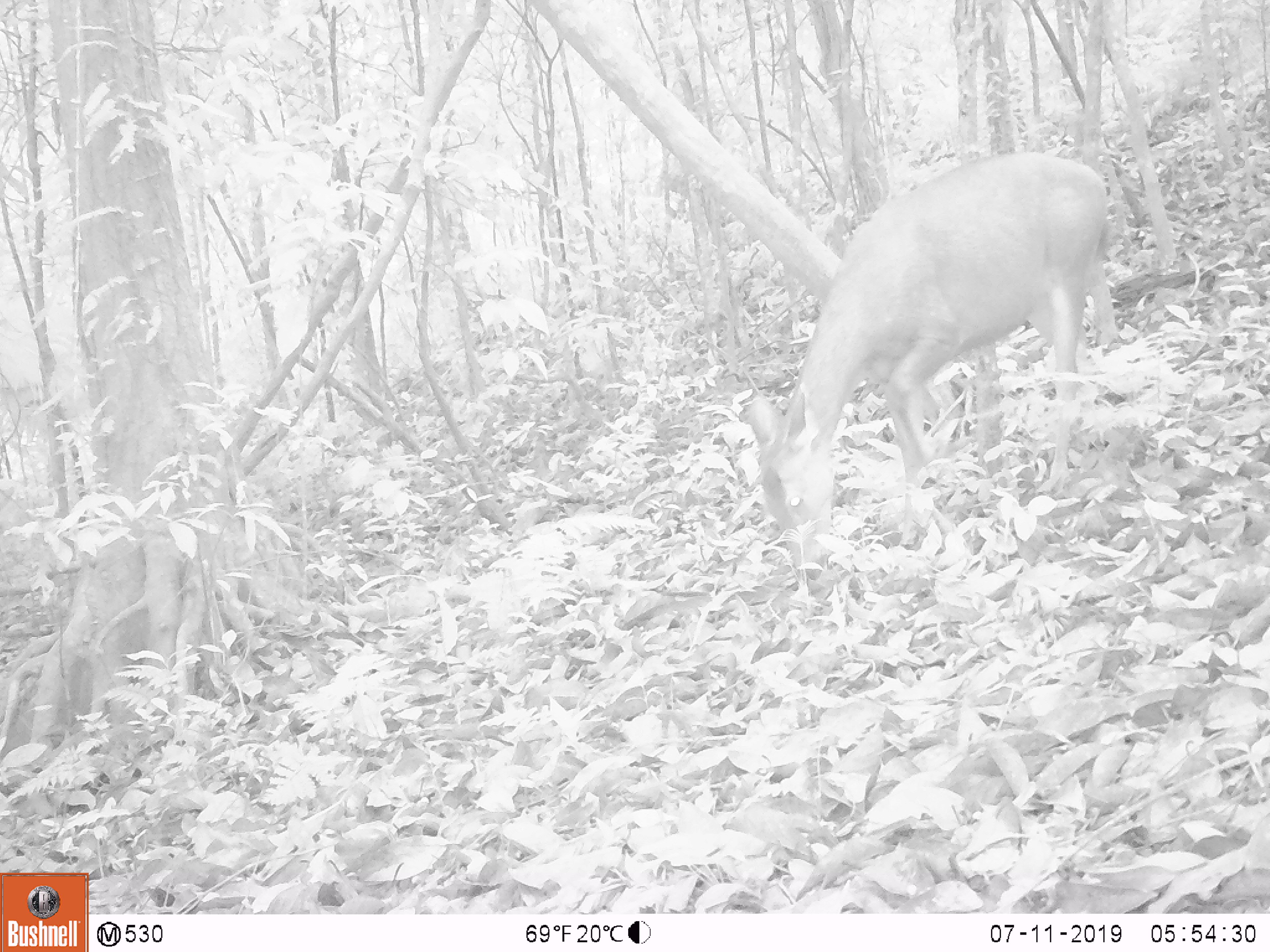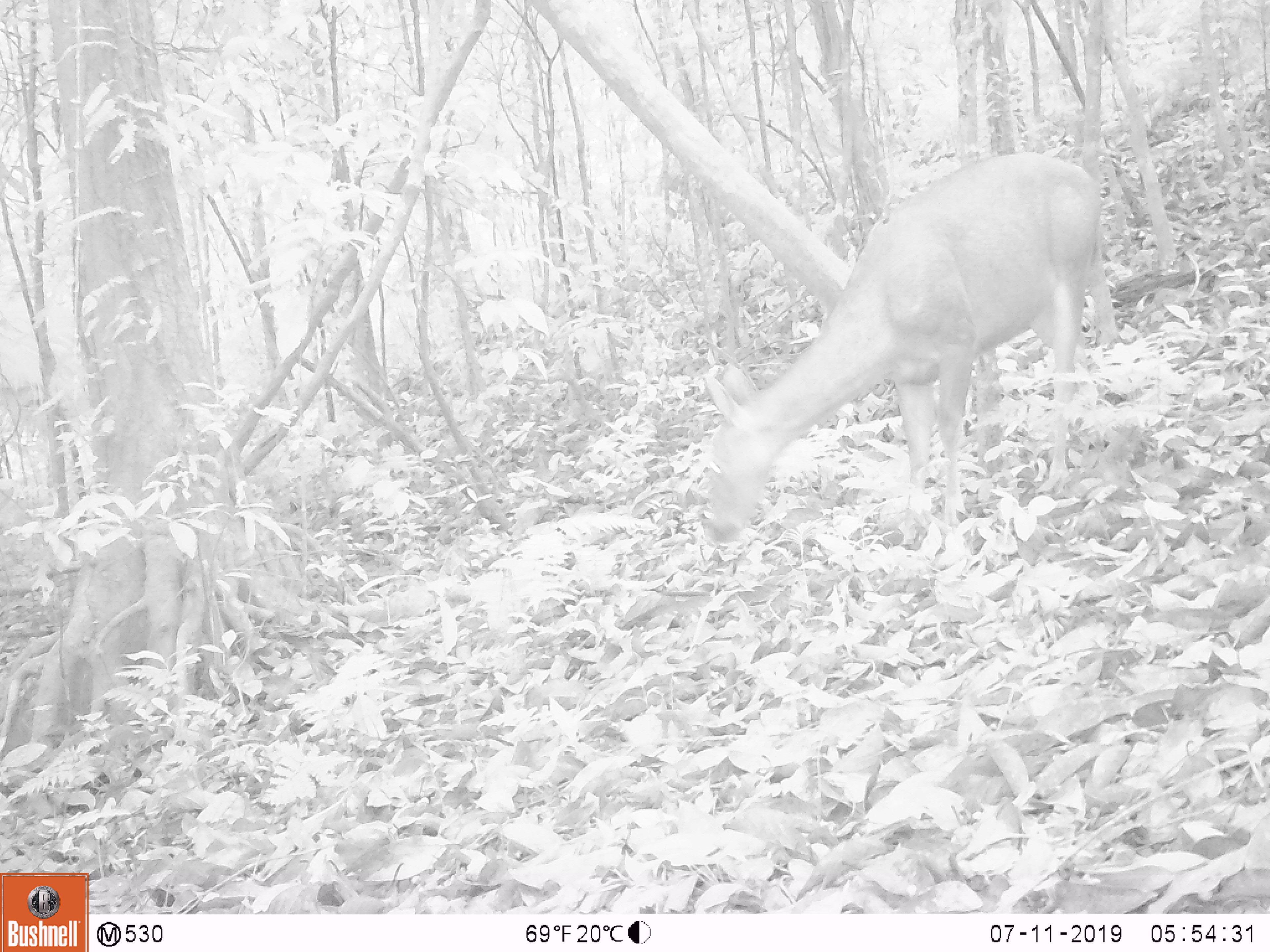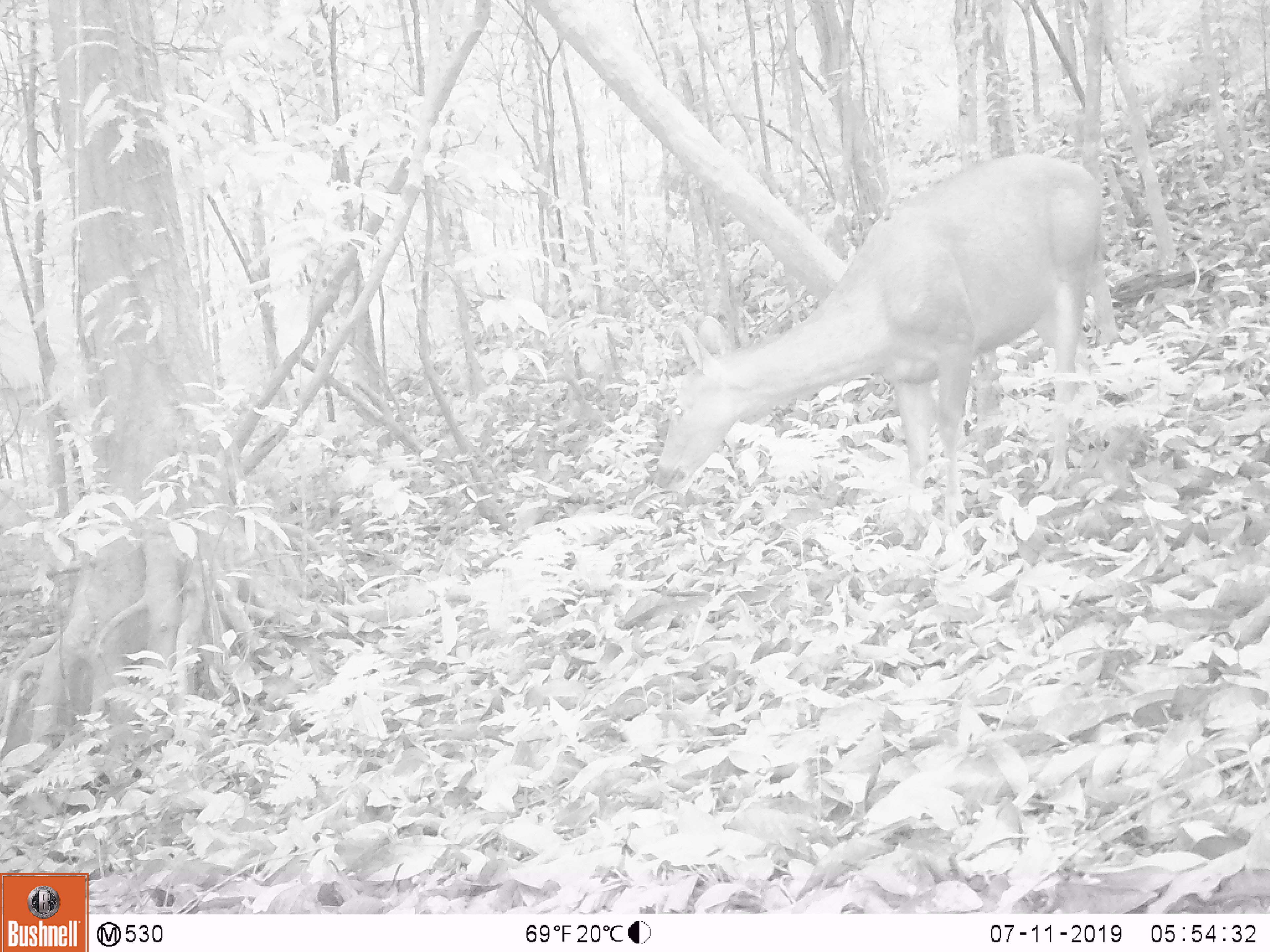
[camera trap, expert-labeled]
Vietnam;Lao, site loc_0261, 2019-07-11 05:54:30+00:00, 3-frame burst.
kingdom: Animalia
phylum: Chordata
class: Mammalia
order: Artiodactyla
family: Cervidae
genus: Rusa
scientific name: Rusa unicolor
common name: sambar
Sambar (Rusa unicolor). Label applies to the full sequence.